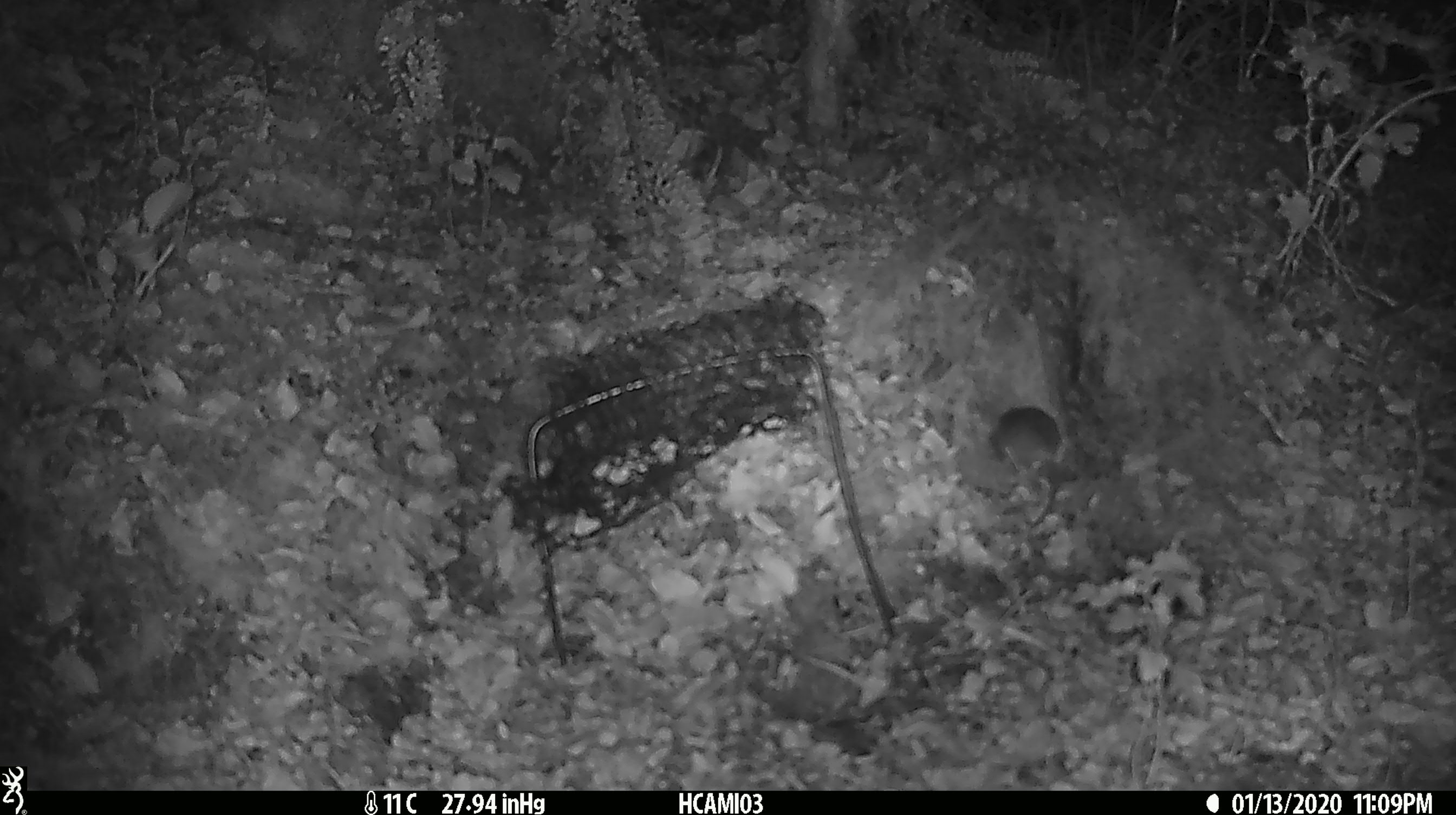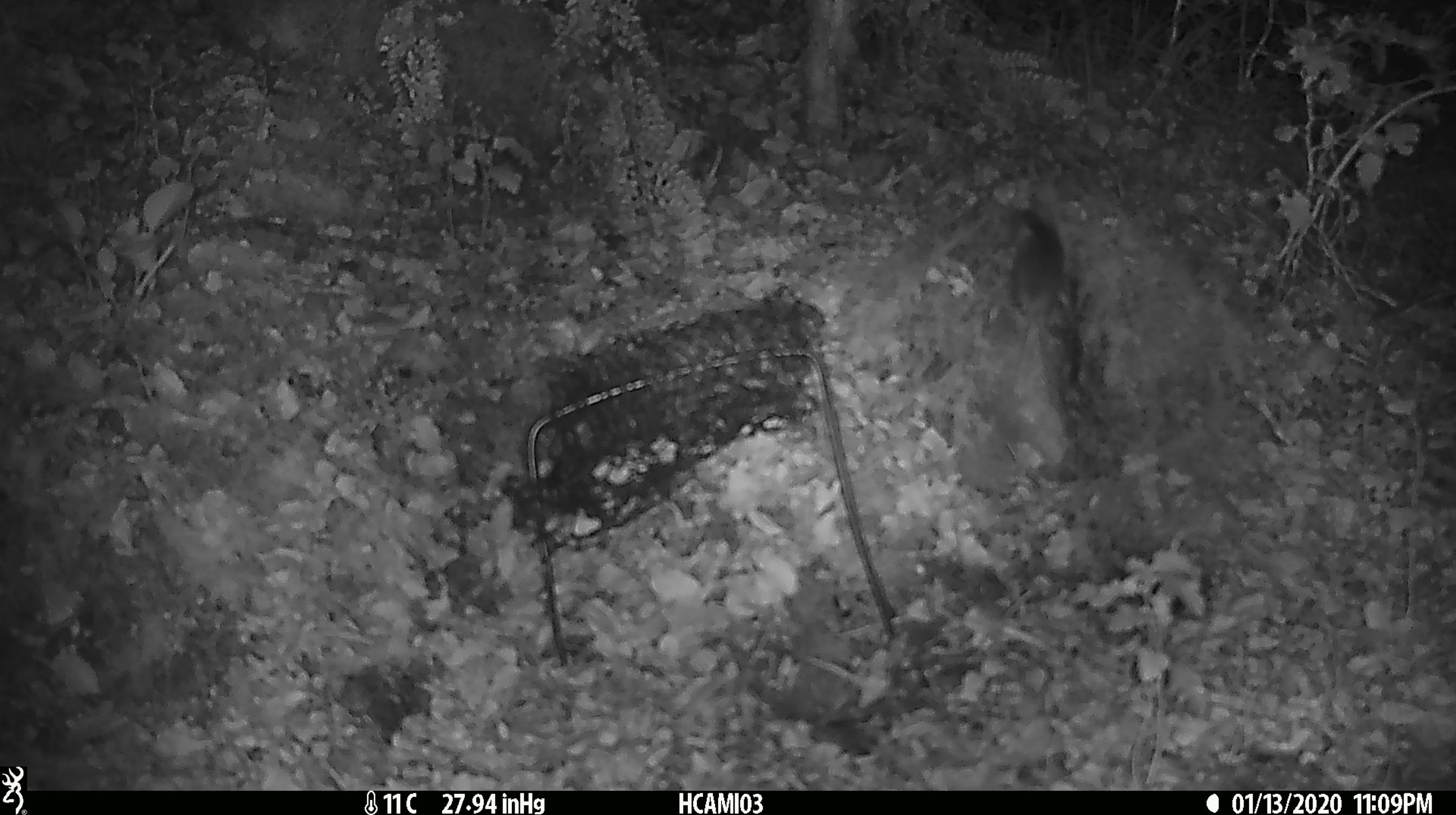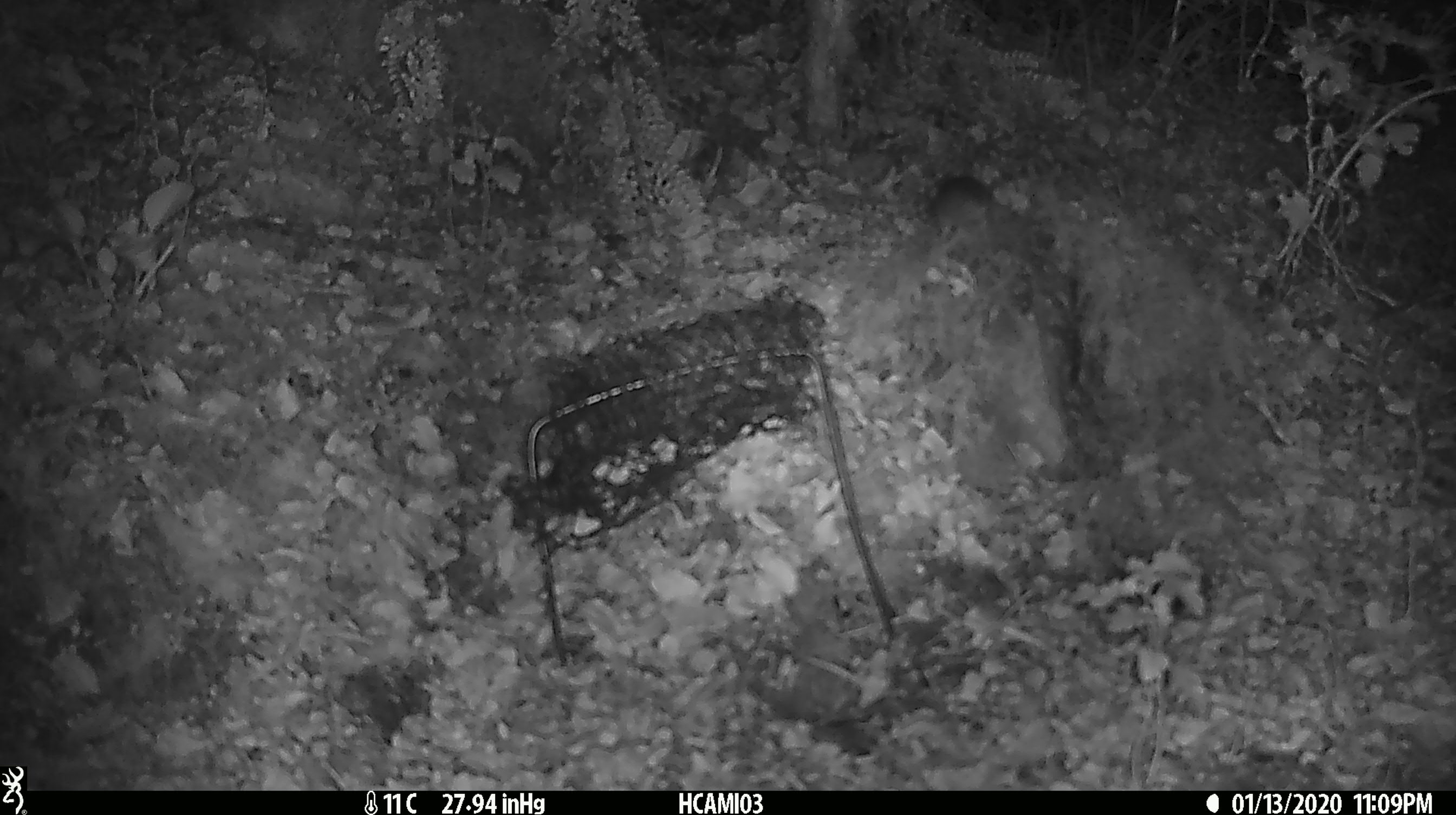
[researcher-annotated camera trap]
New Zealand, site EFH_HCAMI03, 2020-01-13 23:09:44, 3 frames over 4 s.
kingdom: Animalia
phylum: Chordata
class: Mammalia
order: Rodentia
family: Muridae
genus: Mus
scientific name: Mus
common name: mouse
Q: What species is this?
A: Mouse (Mus).